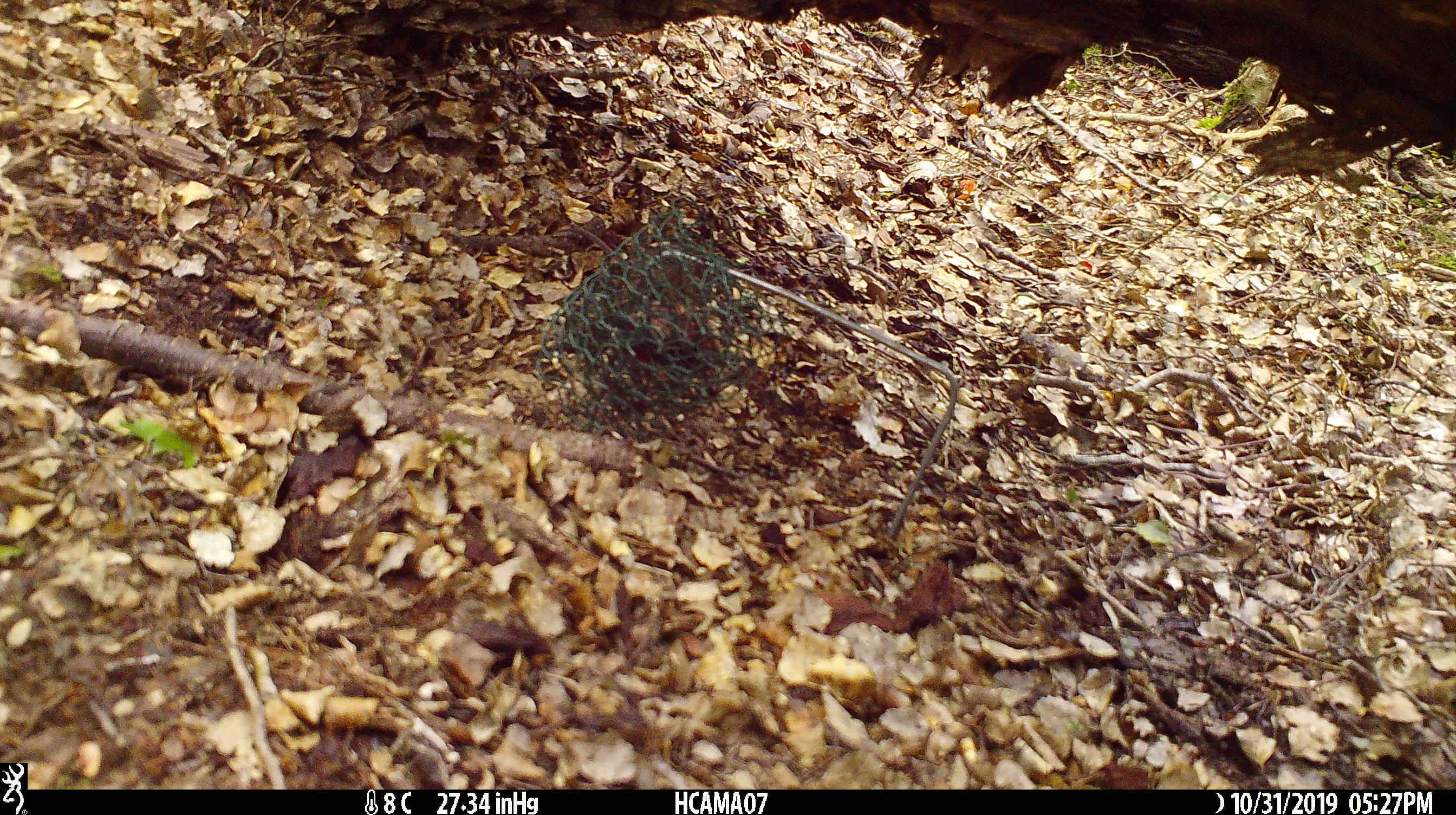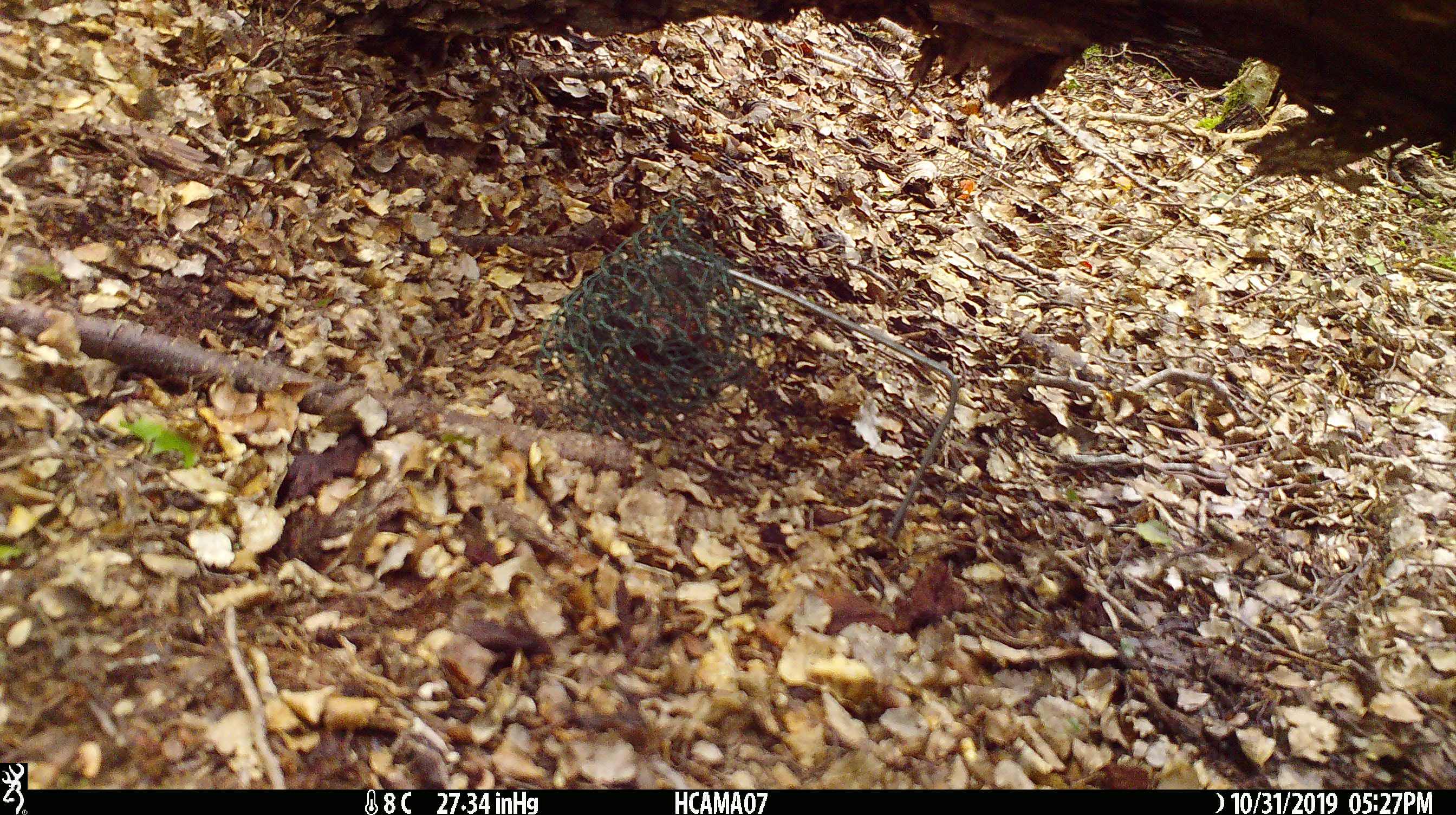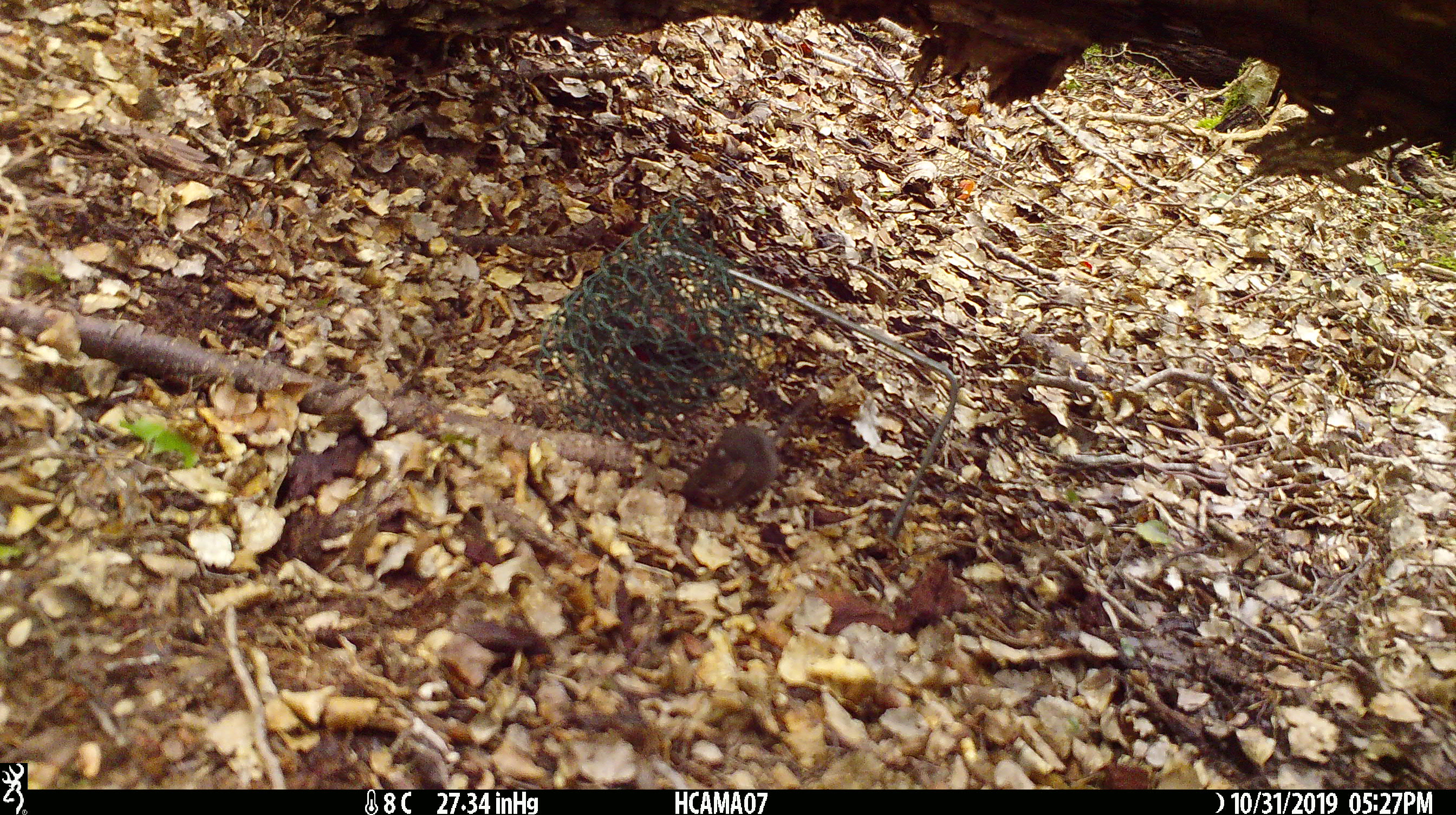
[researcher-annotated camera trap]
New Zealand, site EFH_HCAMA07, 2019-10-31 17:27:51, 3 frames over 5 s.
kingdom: Animalia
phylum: Chordata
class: Mammalia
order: Rodentia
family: Muridae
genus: Mus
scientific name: Mus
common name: mouse